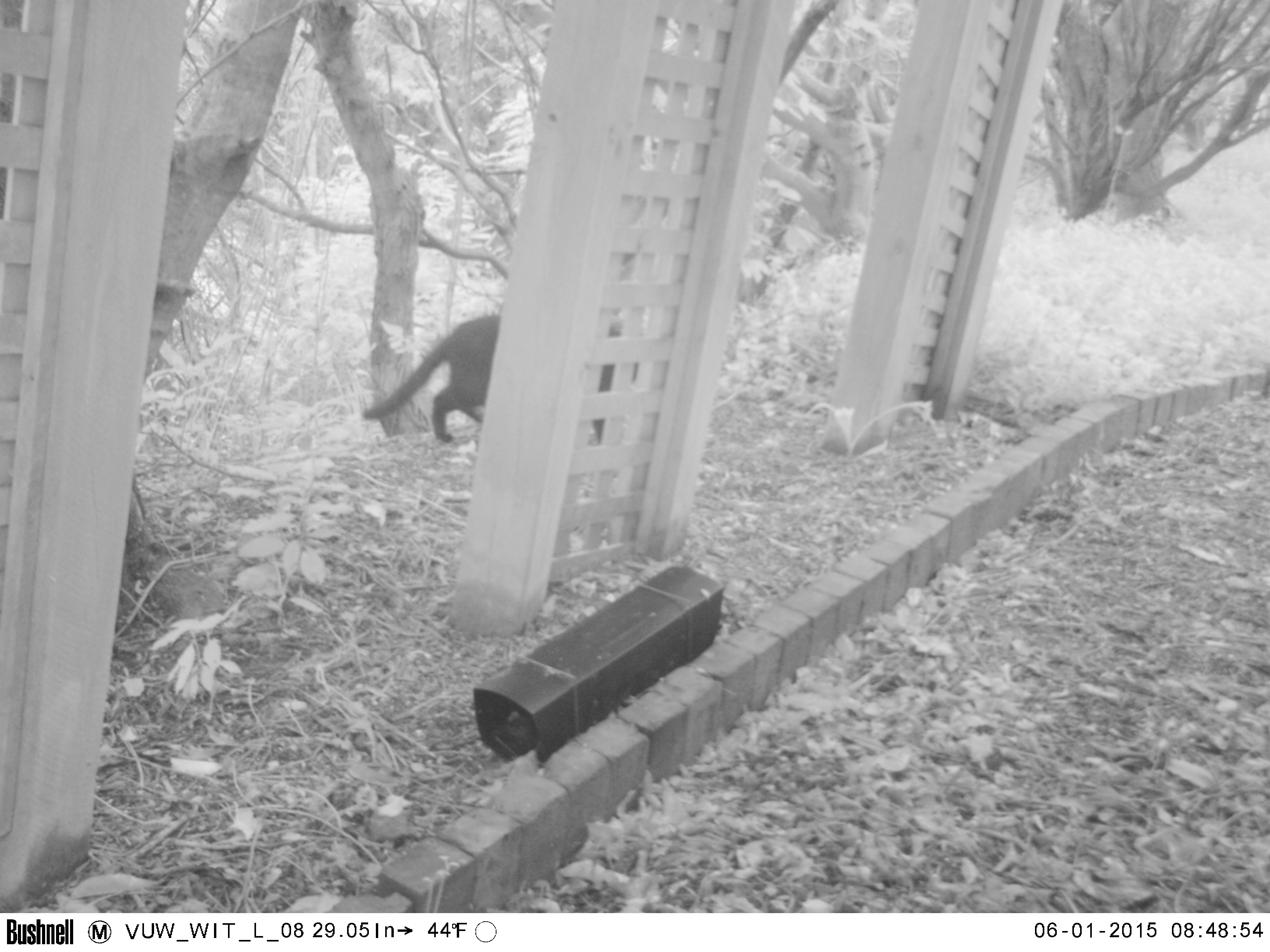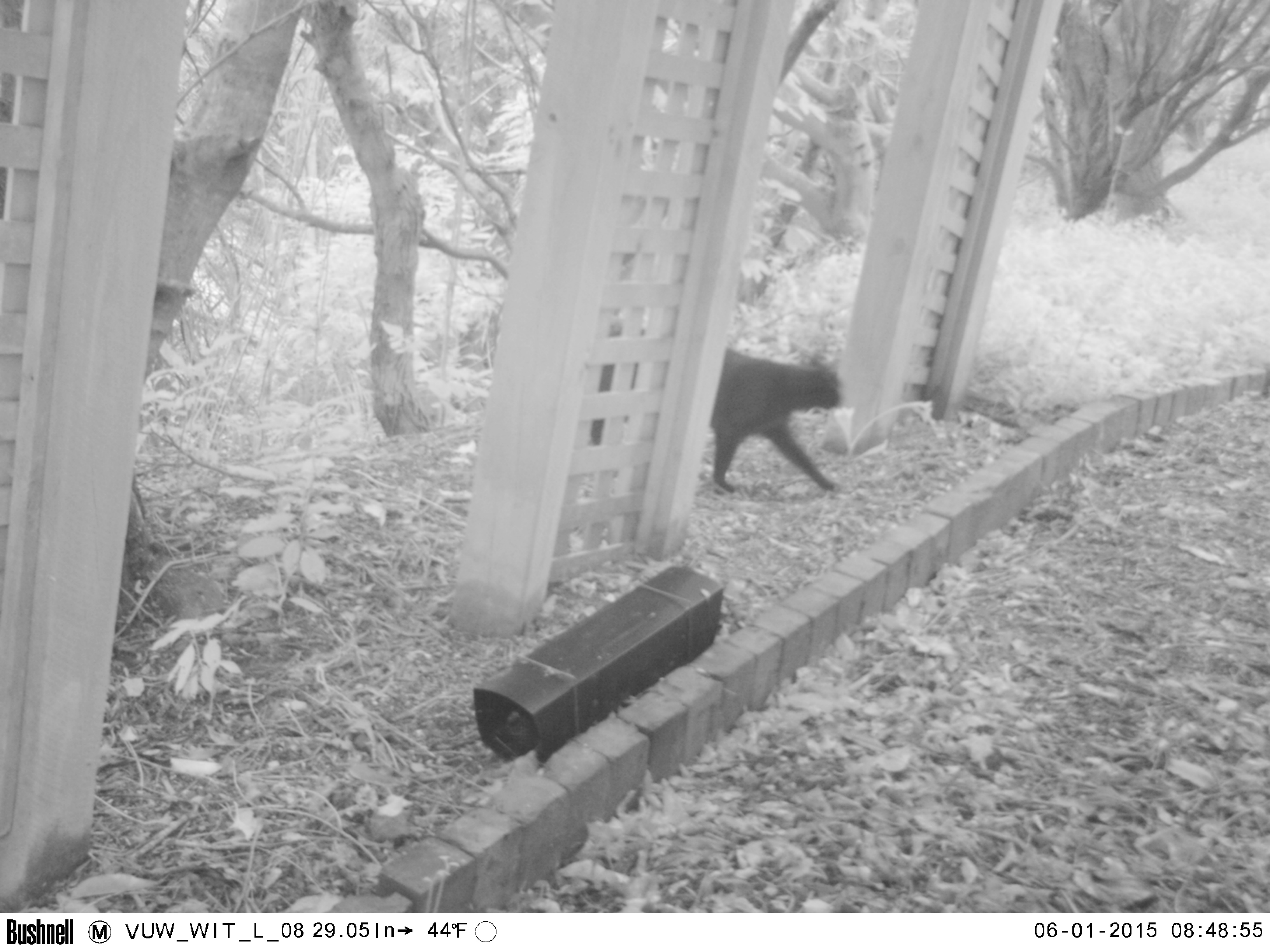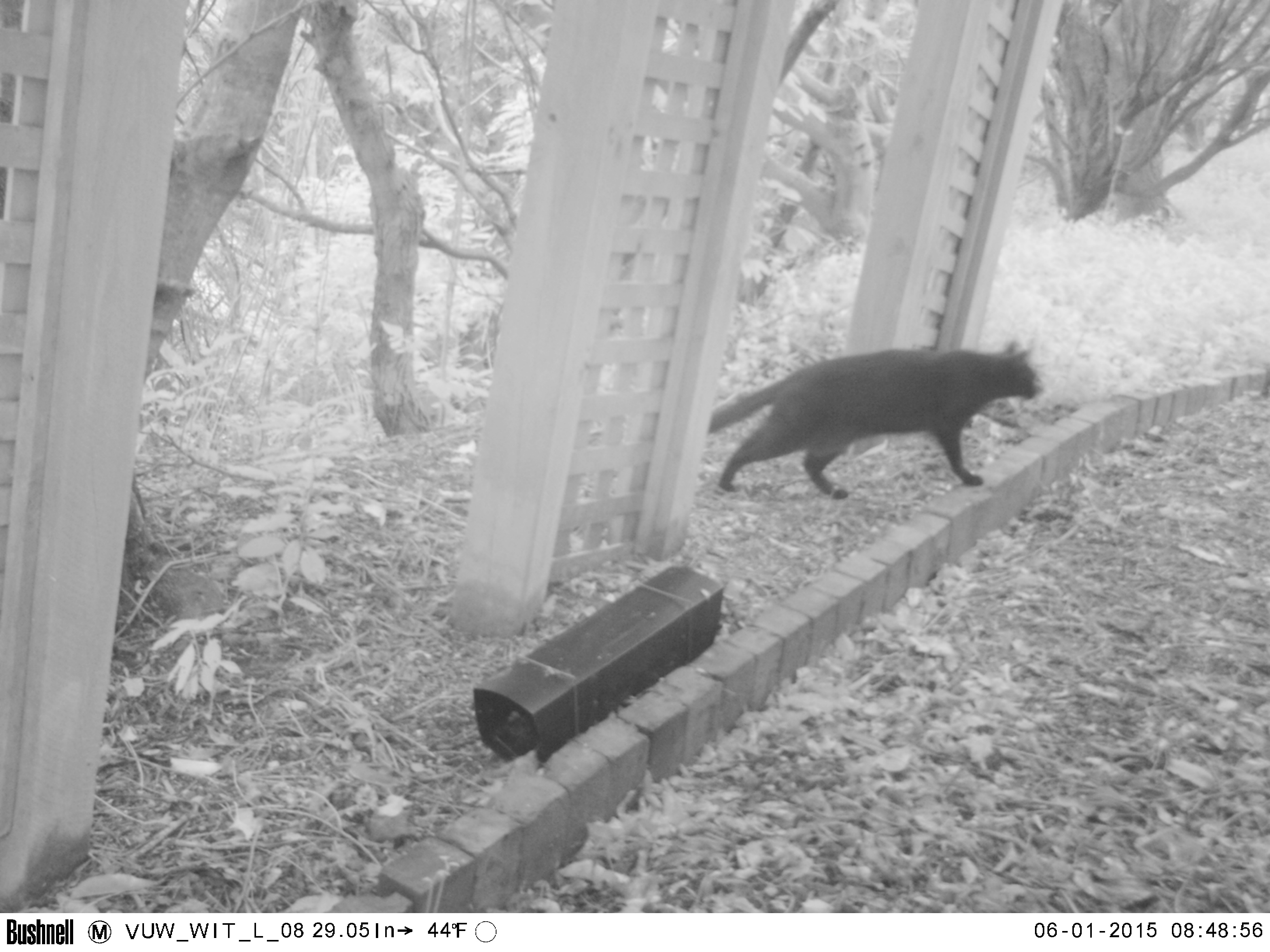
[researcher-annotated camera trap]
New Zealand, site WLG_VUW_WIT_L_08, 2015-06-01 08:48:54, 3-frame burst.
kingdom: Animalia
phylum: Chordata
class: Mammalia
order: Carnivora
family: Felidae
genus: Felis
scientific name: Felis catus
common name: domestic cat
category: cat